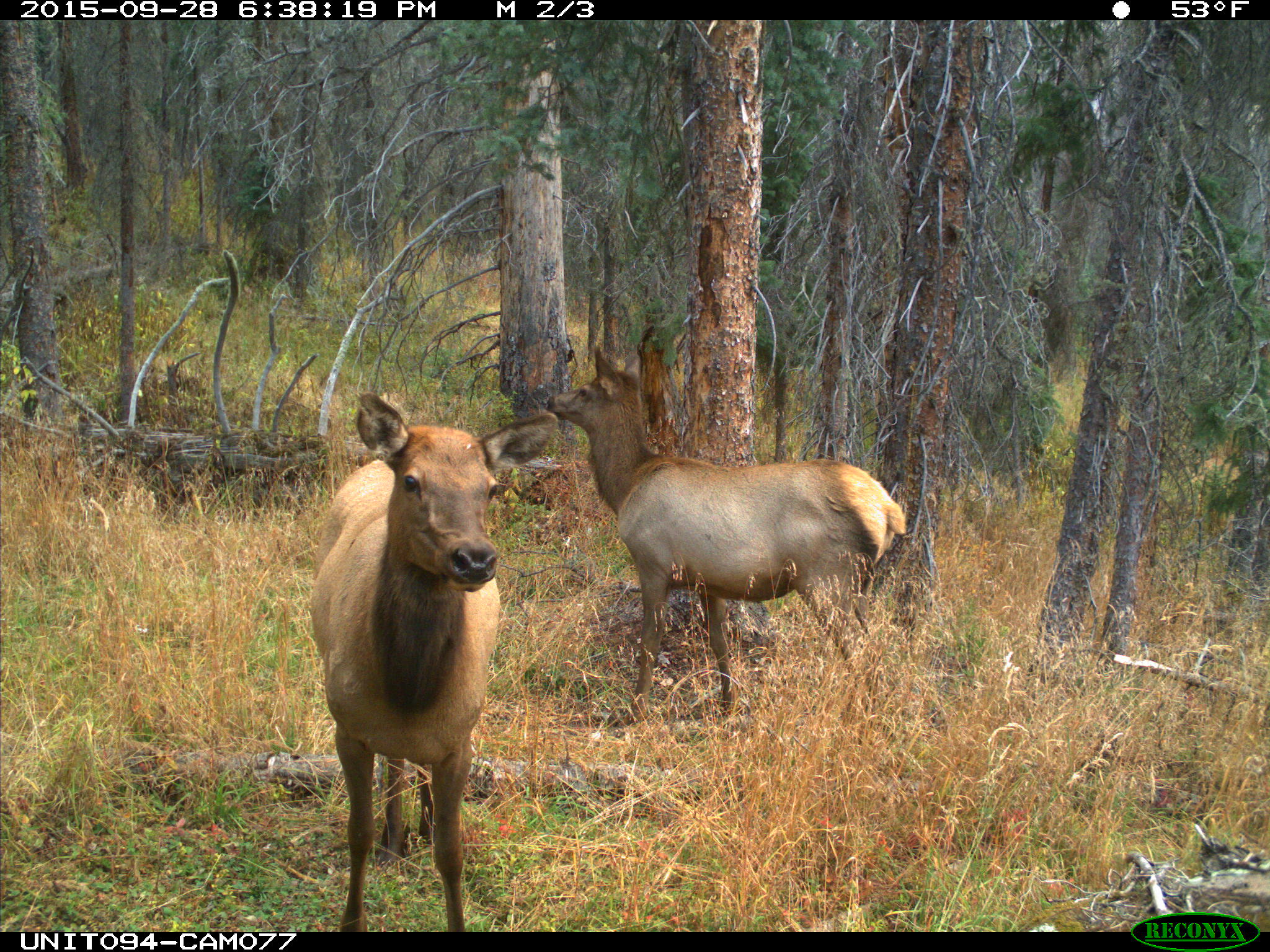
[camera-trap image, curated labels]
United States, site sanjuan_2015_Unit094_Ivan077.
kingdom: Animalia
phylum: Chordata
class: Mammalia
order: Artiodactyla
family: Cervidae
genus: Cervus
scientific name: Cervus elaphus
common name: red deer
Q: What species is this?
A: Cervus elaphus (red deer).